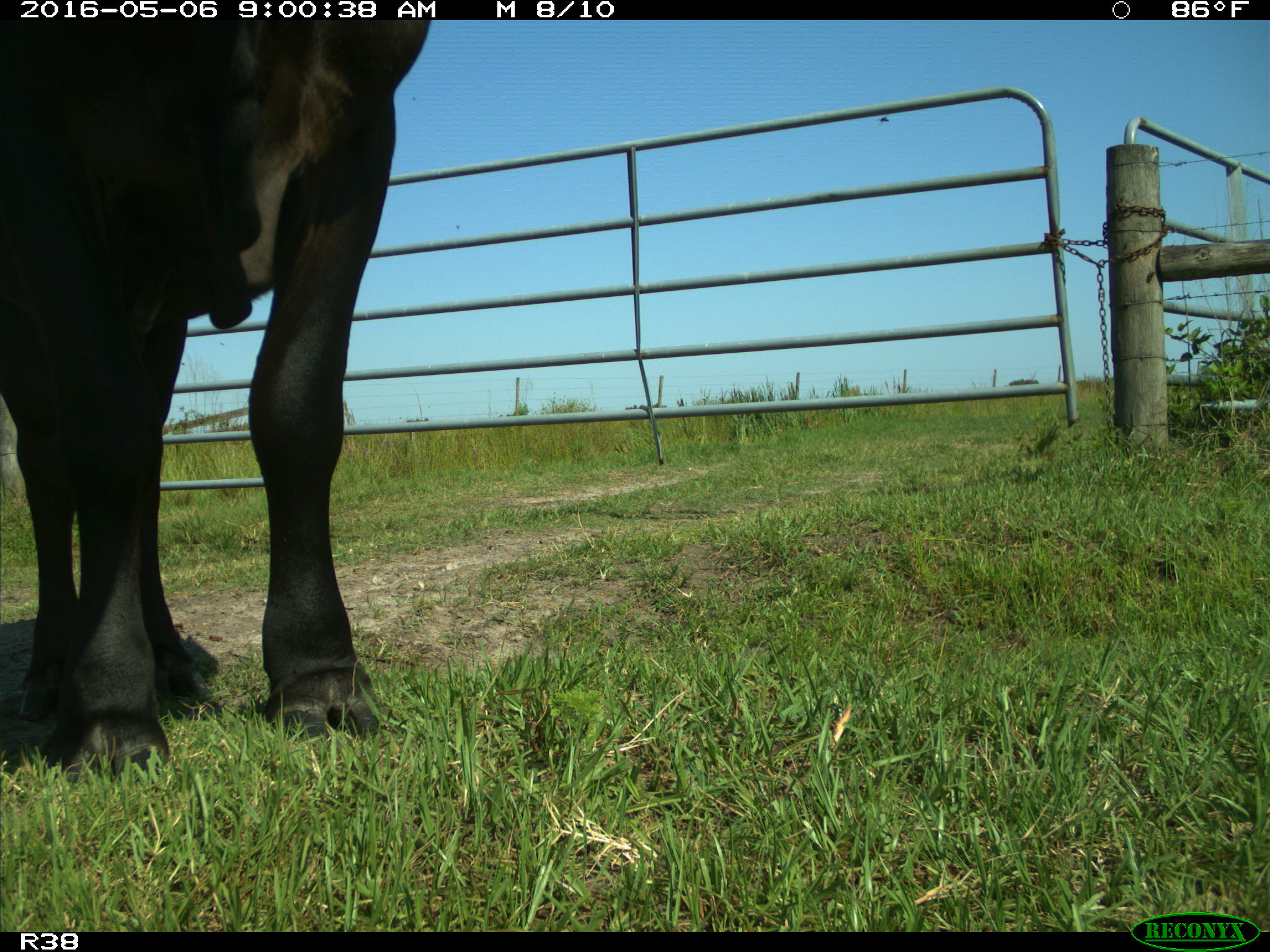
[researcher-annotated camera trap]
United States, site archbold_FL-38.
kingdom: Animalia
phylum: Chordata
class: Mammalia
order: Artiodactyla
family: Bovidae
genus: Bos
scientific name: Bos taurus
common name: domestic cow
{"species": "Bos taurus (domestic cow)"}